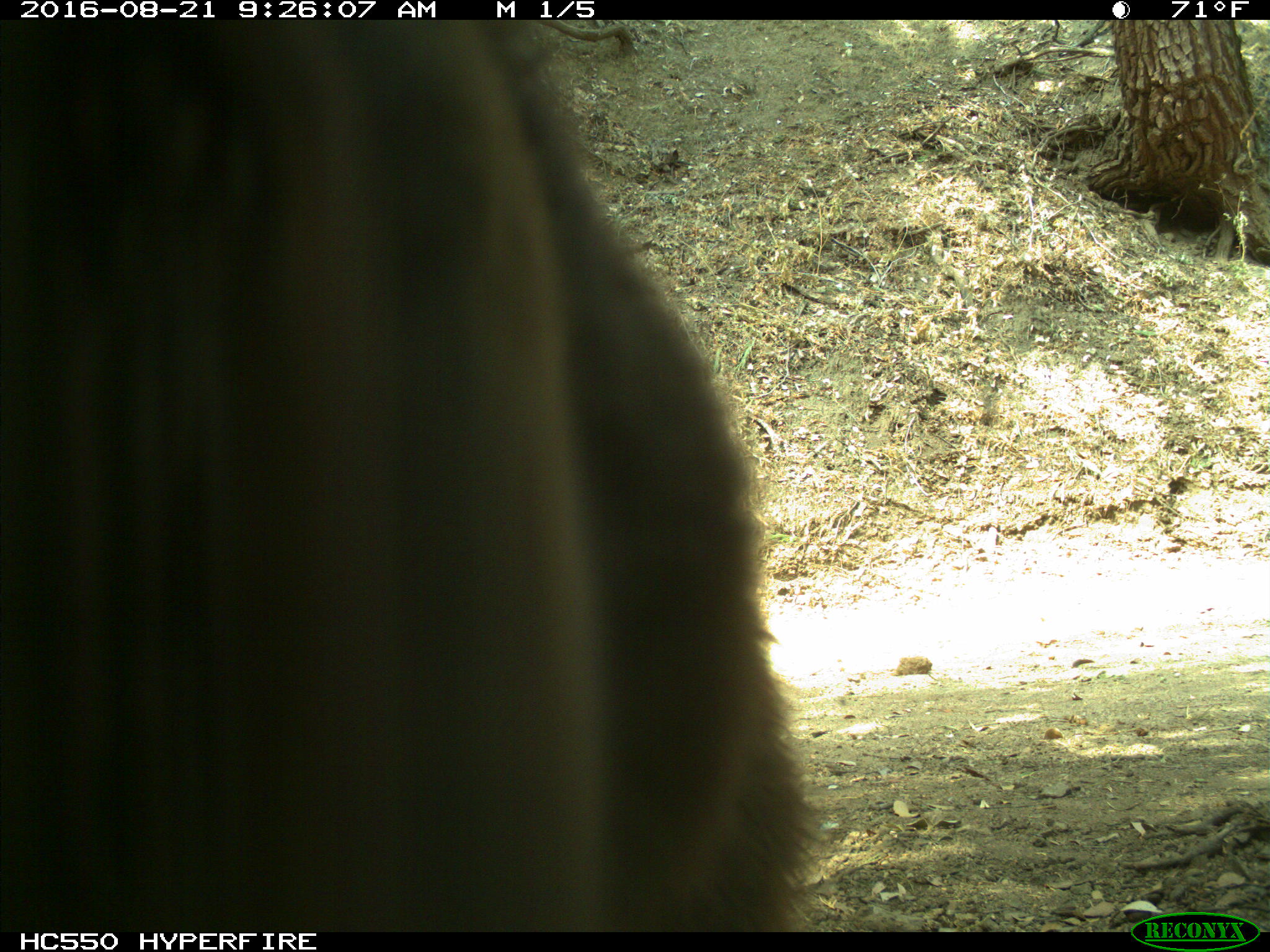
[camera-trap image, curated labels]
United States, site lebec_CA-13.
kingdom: Animalia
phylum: Chordata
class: Mammalia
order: Carnivora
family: Ursidae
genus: Ursus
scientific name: Ursus americanus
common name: american black bear